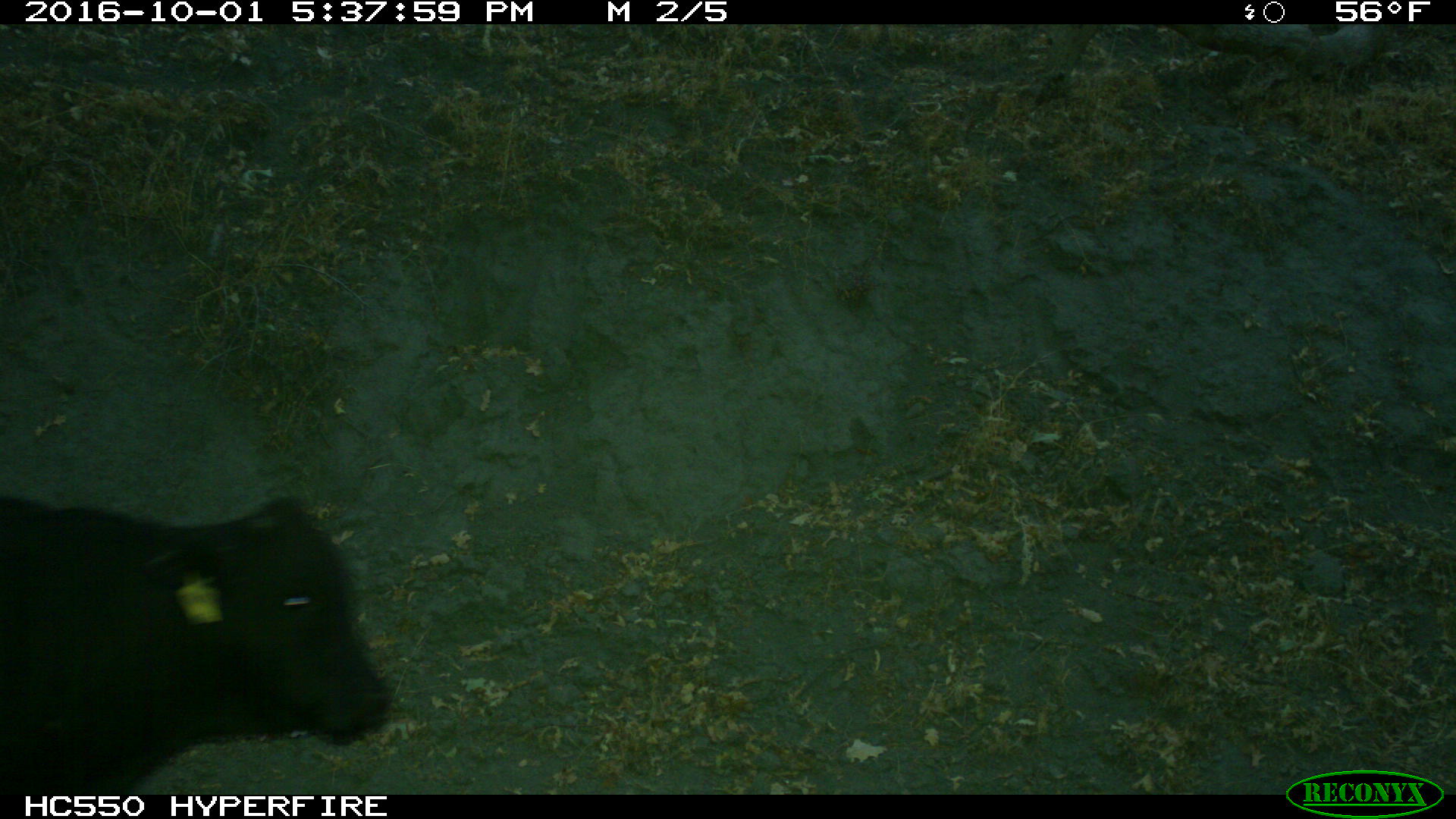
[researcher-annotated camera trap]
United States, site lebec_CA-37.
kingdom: Animalia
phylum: Chordata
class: Mammalia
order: Artiodactyla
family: Bovidae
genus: Bos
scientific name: Bos taurus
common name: domestic cow